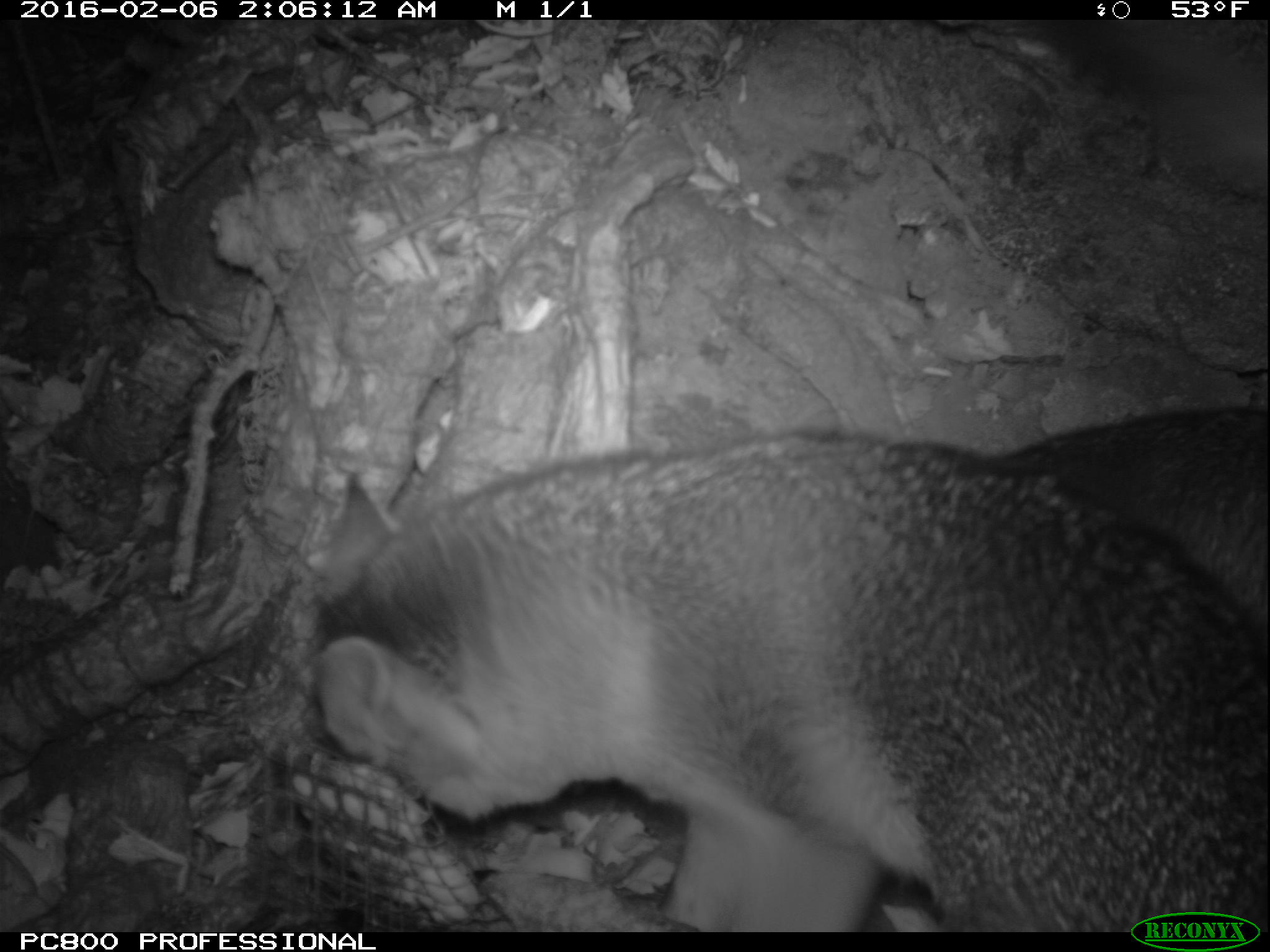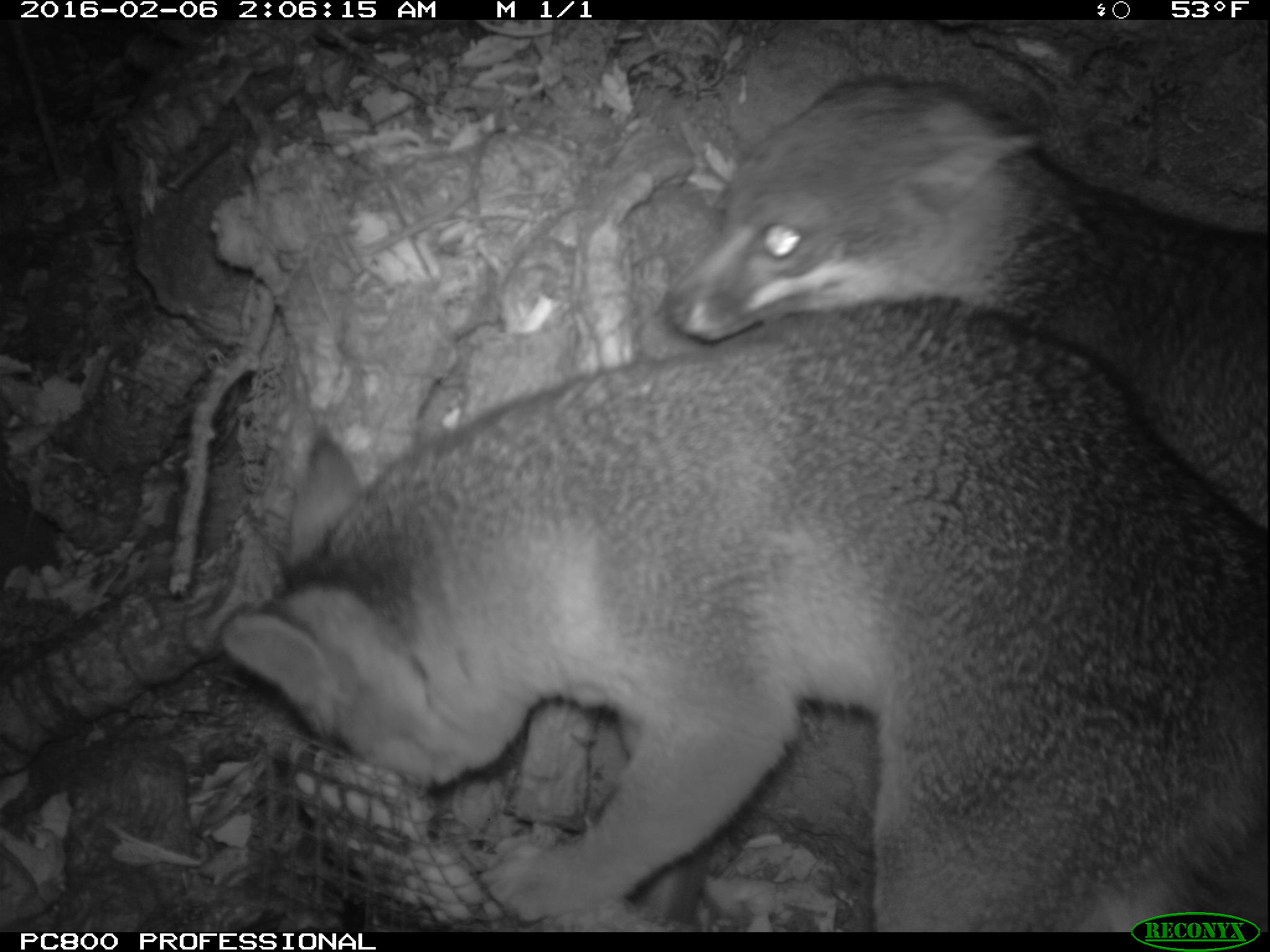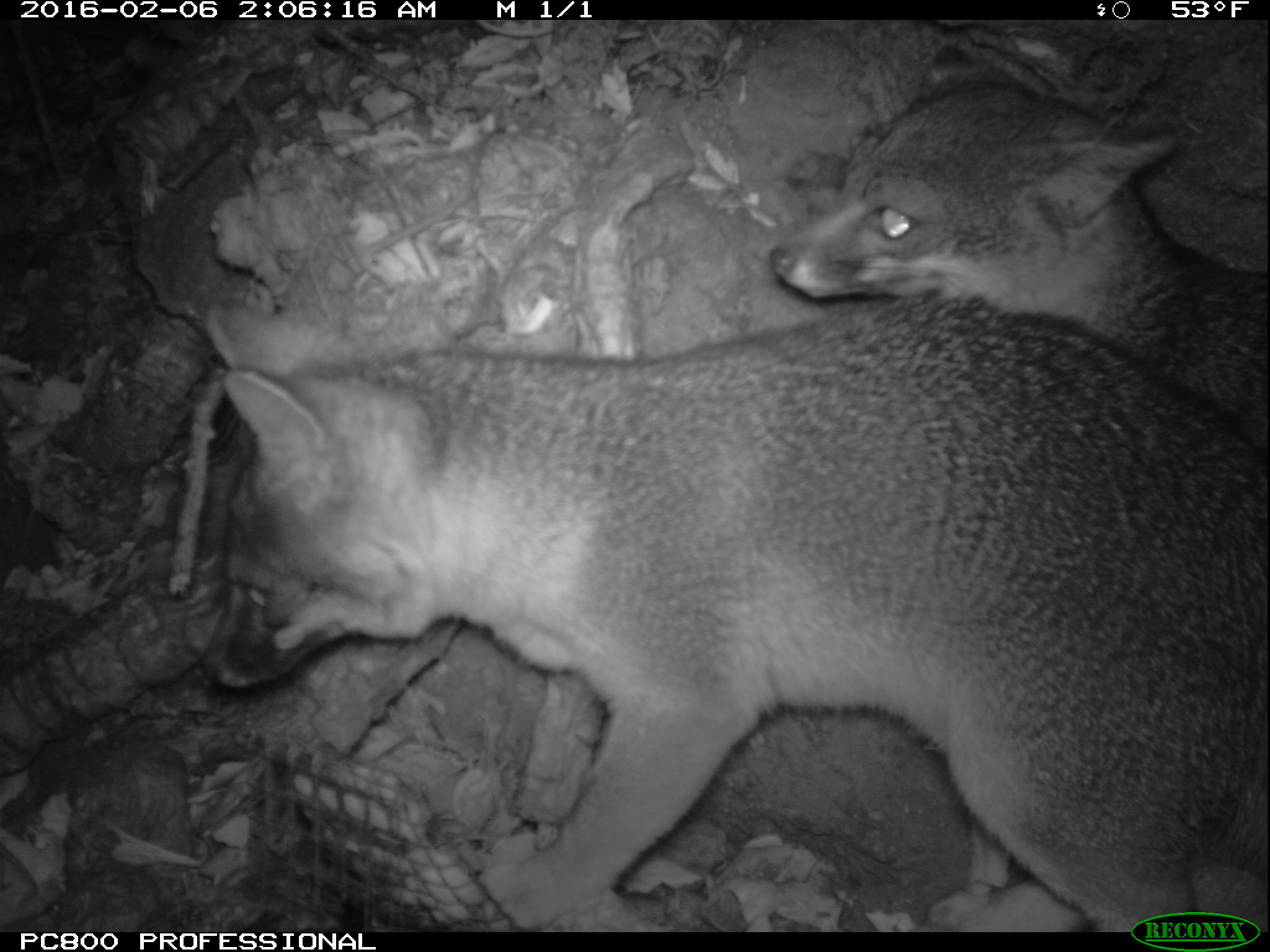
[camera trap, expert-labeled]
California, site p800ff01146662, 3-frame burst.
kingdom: Animalia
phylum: Chordata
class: Mammalia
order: Carnivora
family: Canidae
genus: Urocyon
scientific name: Urocyon littoralis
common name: island fox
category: fox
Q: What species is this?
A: Fox (island fox) (Urocyon littoralis).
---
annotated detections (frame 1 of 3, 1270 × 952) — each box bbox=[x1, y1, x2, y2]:
fox: bbox=[297, 432, 1269, 930]; bbox=[993, 403, 1269, 657]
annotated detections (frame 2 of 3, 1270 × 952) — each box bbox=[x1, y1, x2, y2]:
fox: bbox=[215, 293, 1269, 930]; bbox=[665, 73, 1269, 532]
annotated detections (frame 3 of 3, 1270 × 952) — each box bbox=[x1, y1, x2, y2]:
fox: bbox=[198, 294, 1269, 932]; bbox=[768, 42, 1269, 459]